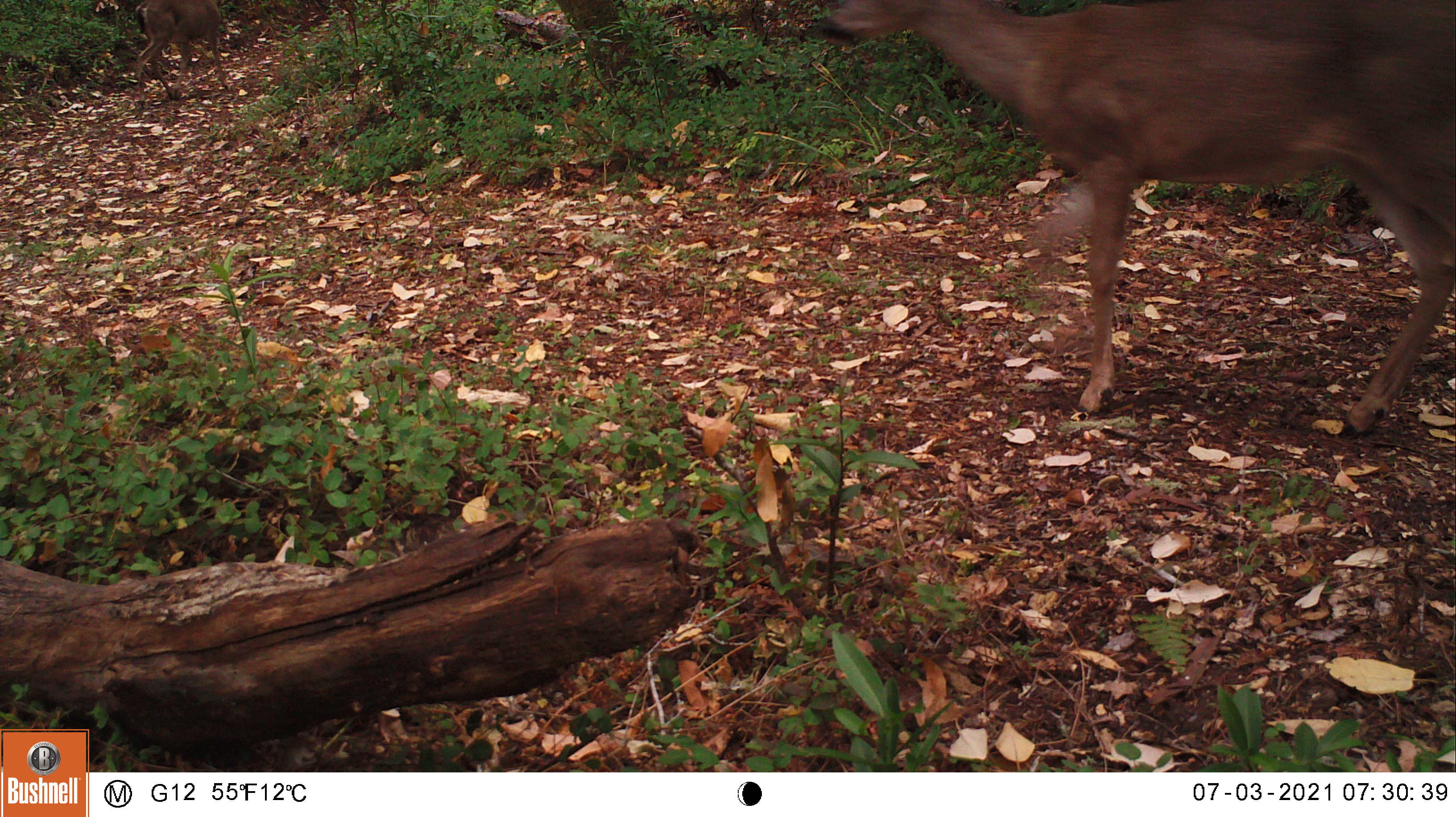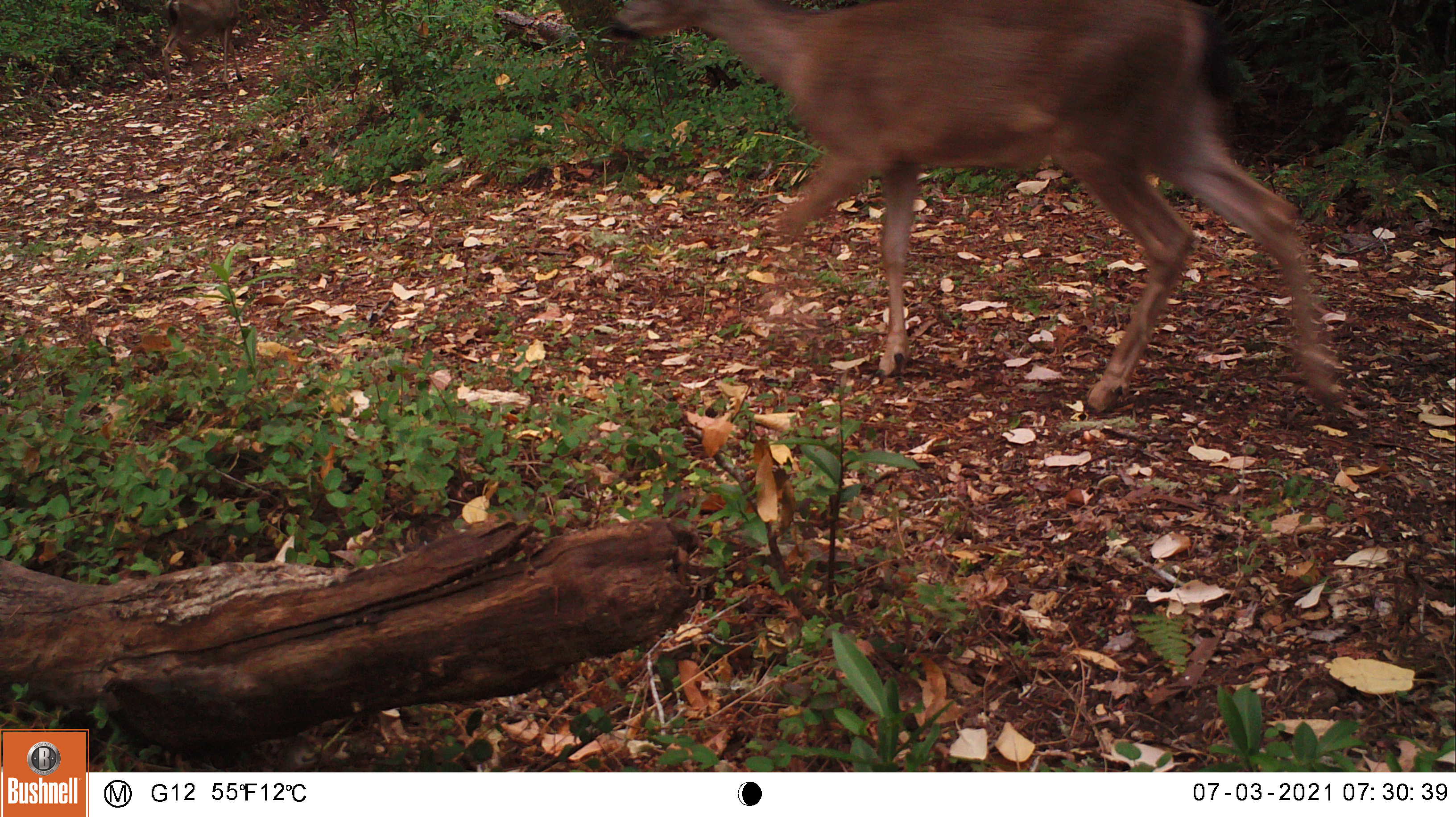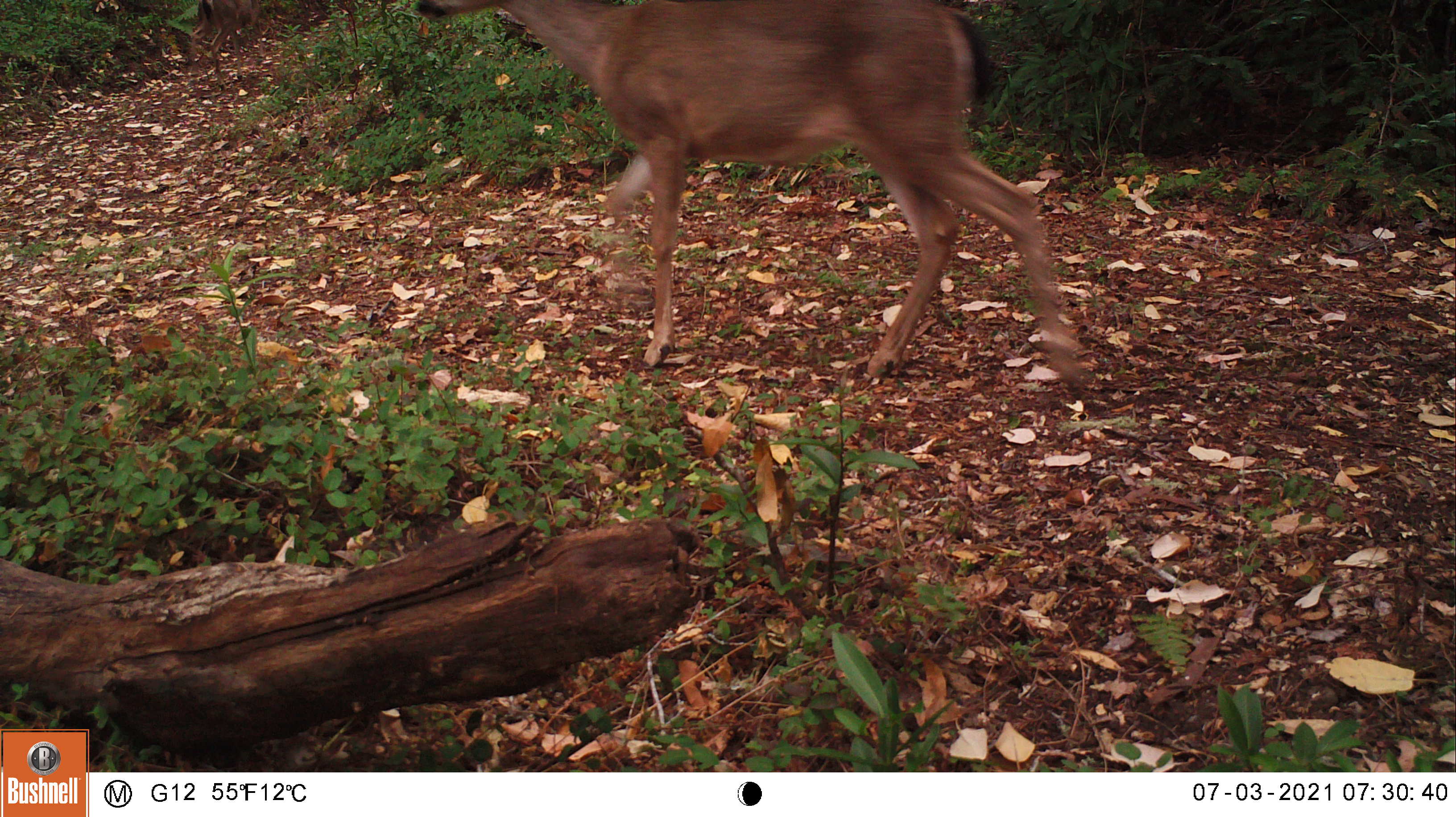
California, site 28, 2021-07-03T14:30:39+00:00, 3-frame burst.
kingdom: Animalia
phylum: Chordata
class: Mammalia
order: Artiodactyla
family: Cervidae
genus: Odocoileus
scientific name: Odocoileus hemionus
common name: mule deer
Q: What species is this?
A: Mule deer (Odocoileus hemionus).